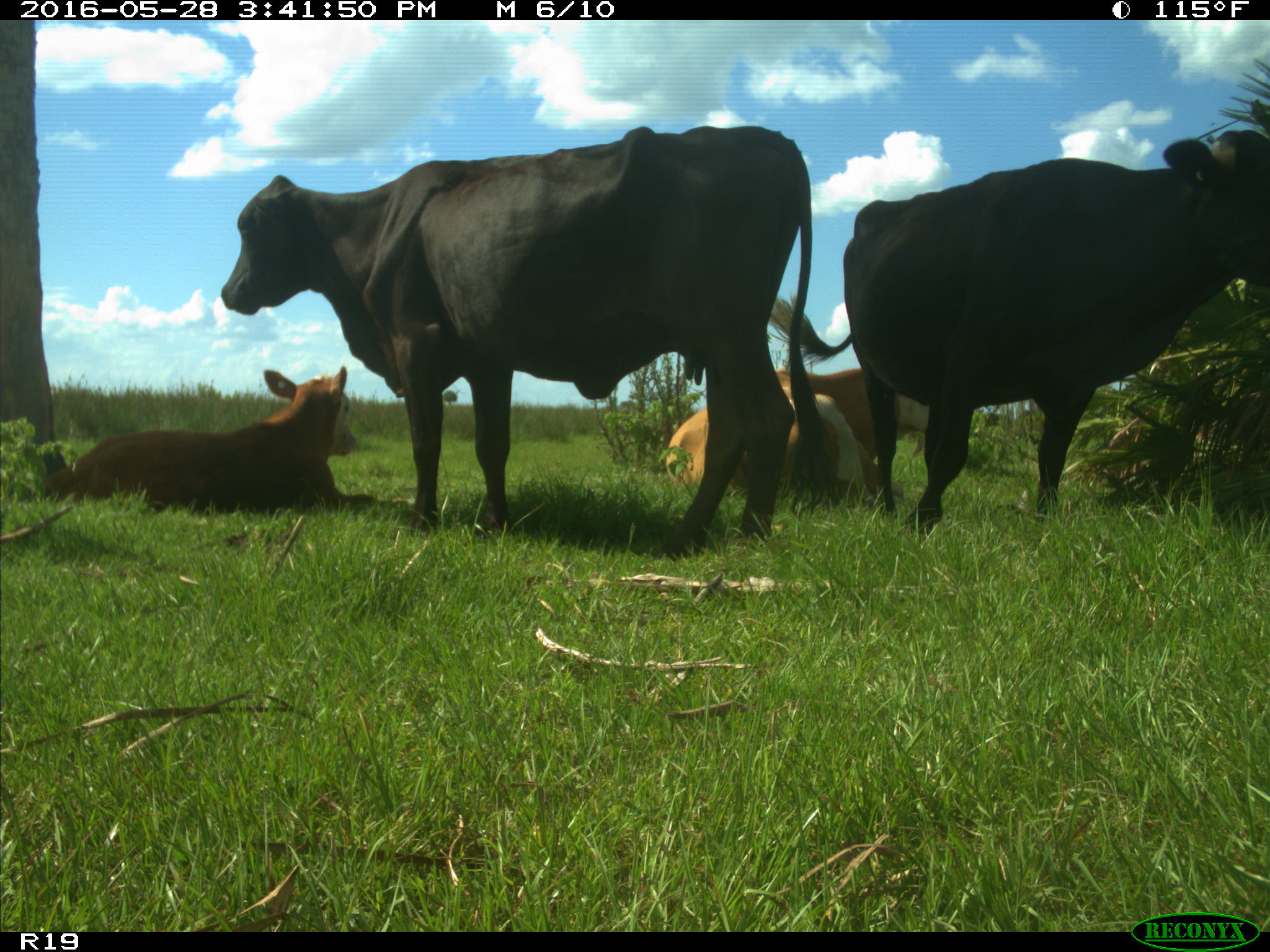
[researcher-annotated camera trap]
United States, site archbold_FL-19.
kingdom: Animalia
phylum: Chordata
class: Mammalia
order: Artiodactyla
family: Bovidae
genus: Bos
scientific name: Bos taurus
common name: domestic cow